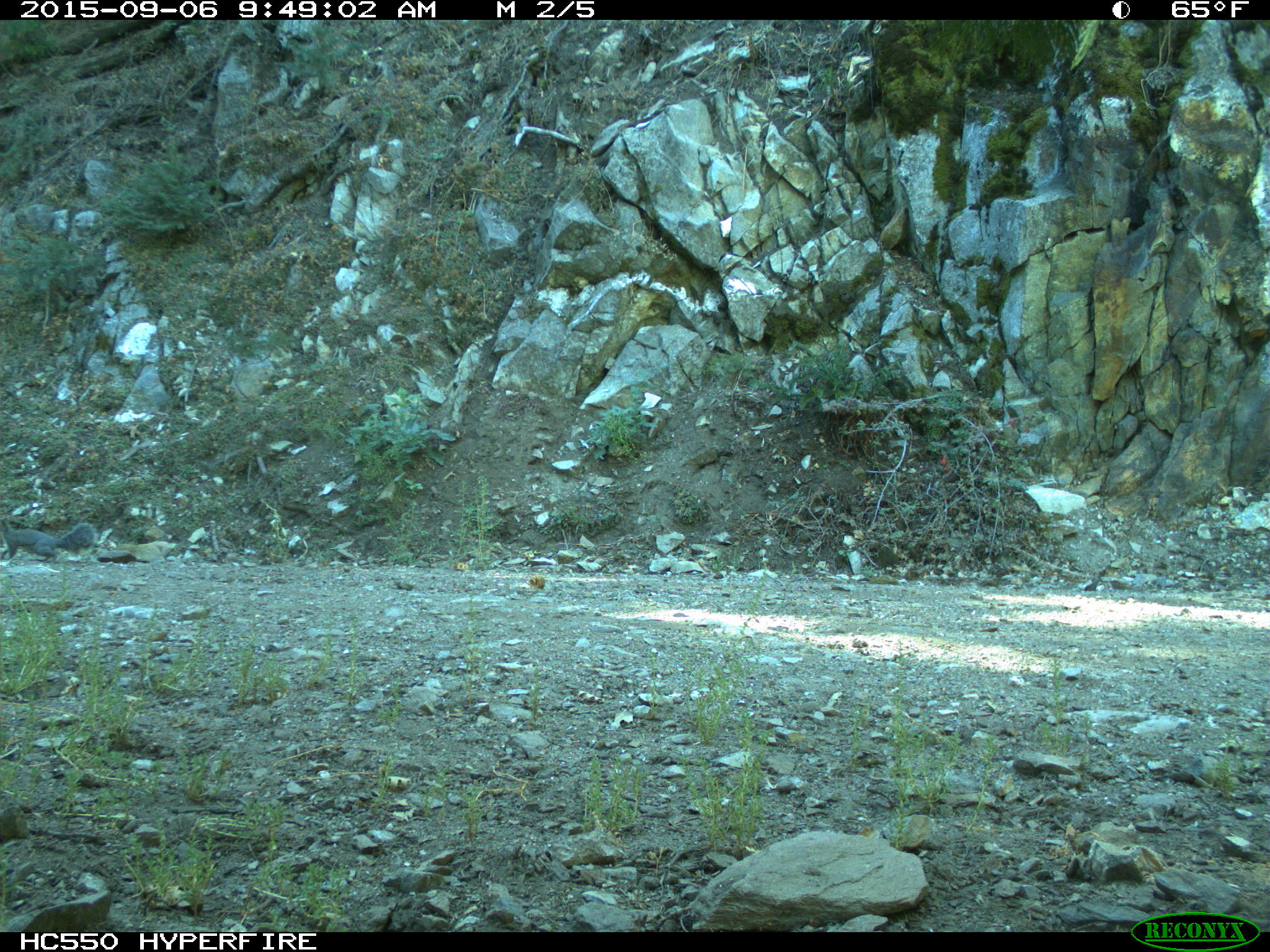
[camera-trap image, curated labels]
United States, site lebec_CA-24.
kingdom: Animalia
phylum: Chordata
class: Mammalia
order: Rodentia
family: Sciuridae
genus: Sciurus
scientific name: Sciurus carolinensis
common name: eastern gray squirrel